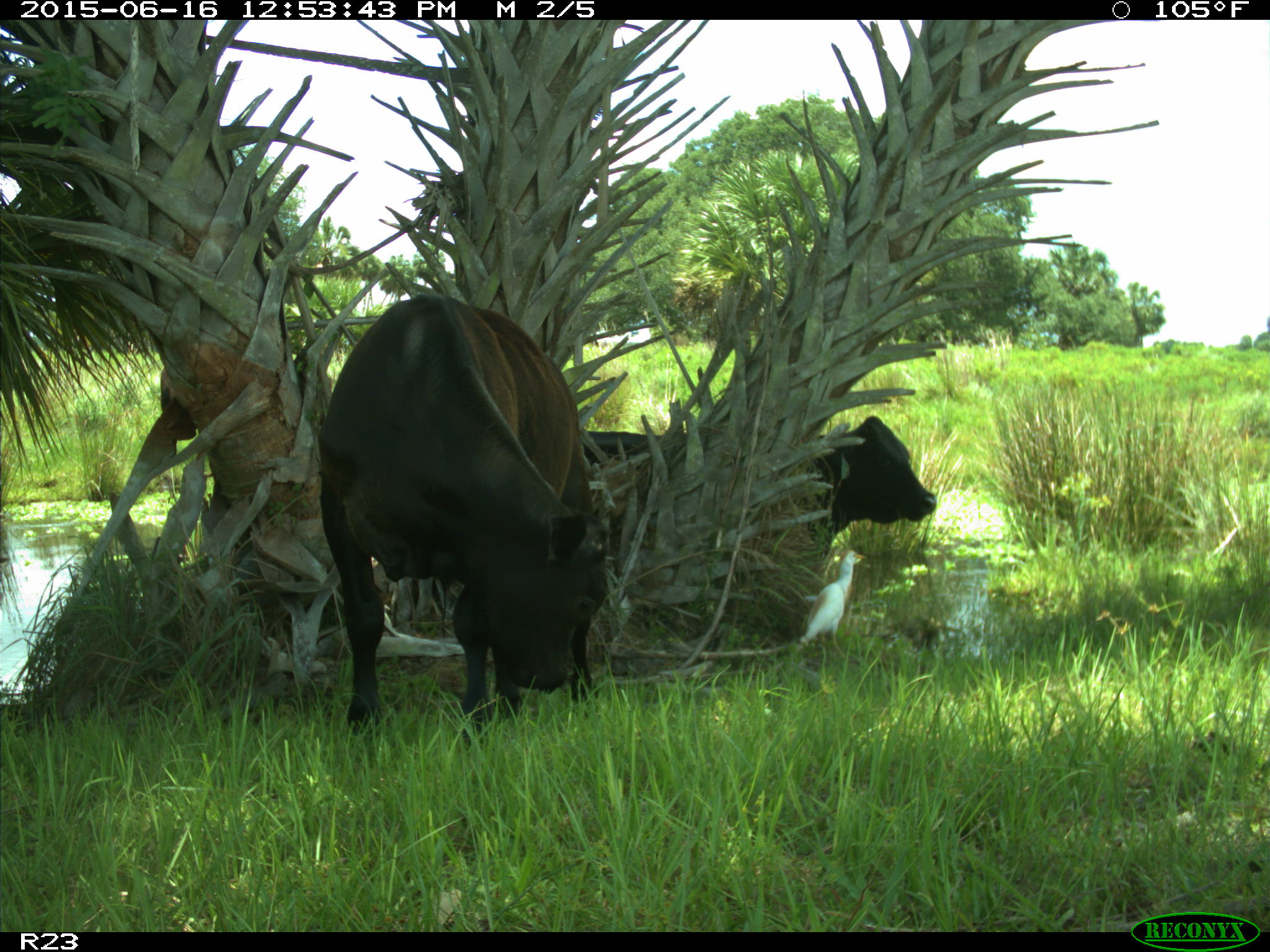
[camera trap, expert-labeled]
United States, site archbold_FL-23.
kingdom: Animalia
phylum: Chordata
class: Mammalia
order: Artiodactyla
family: Bovidae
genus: Bos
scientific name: Bos taurus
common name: domestic cow